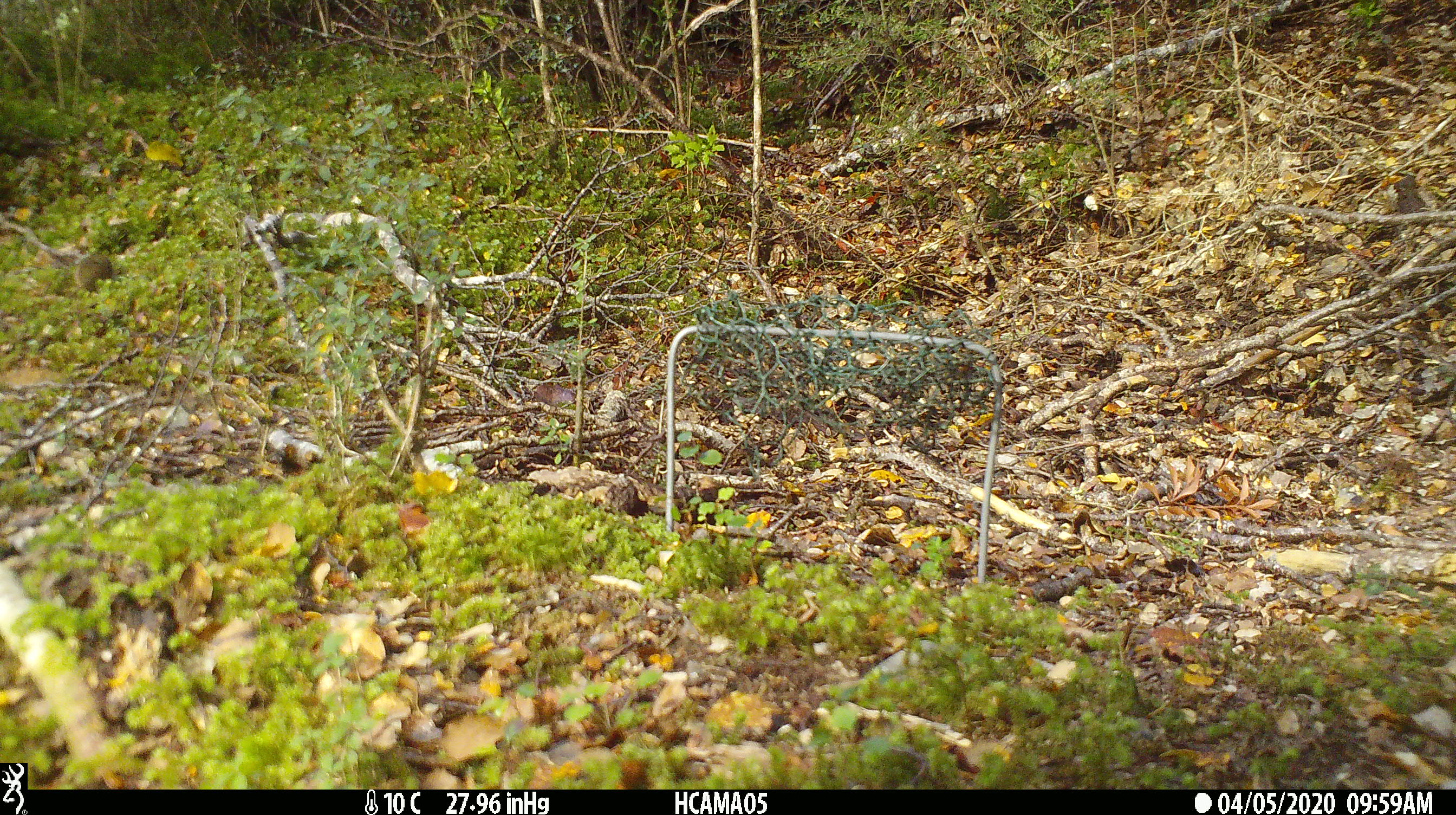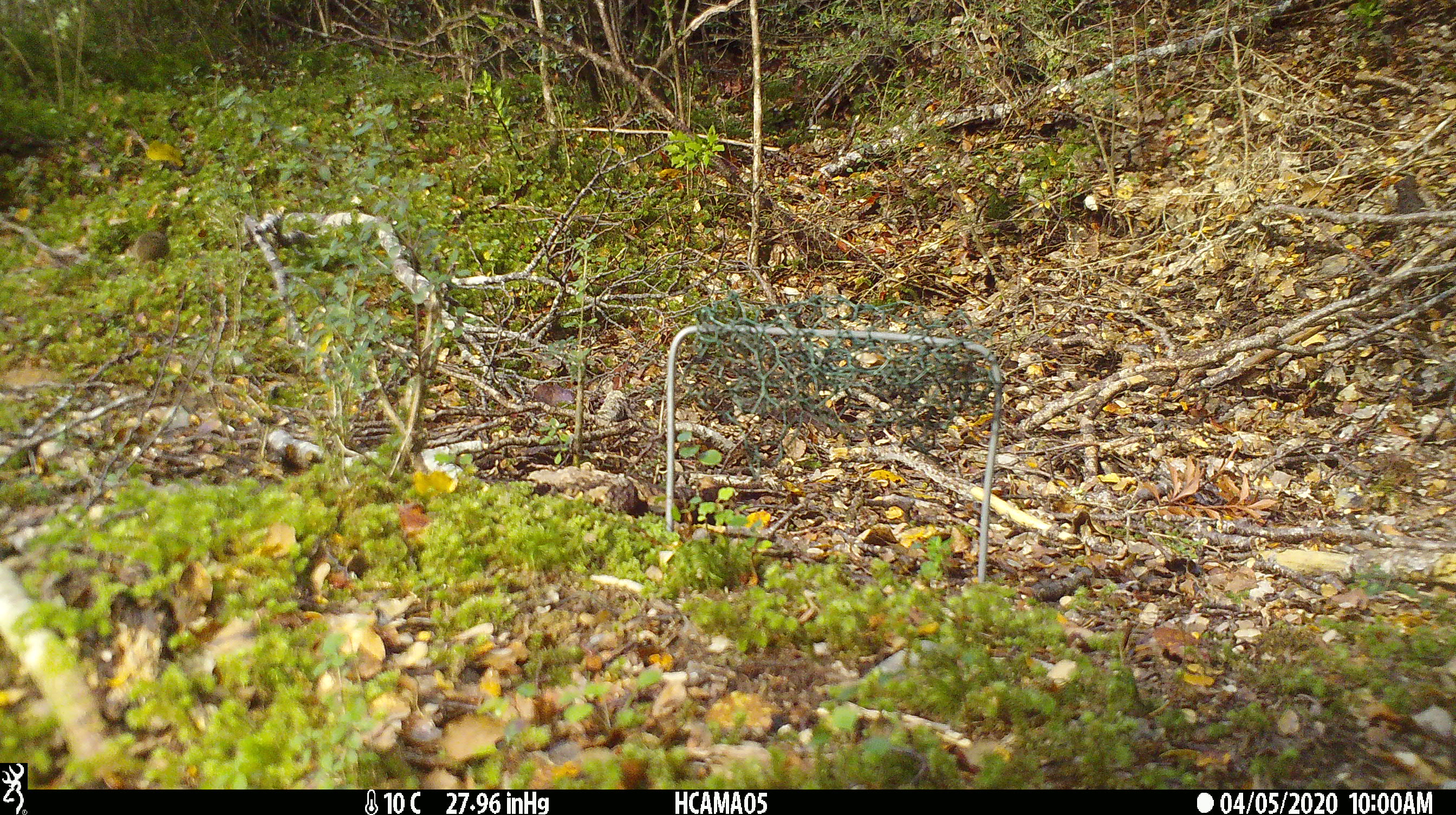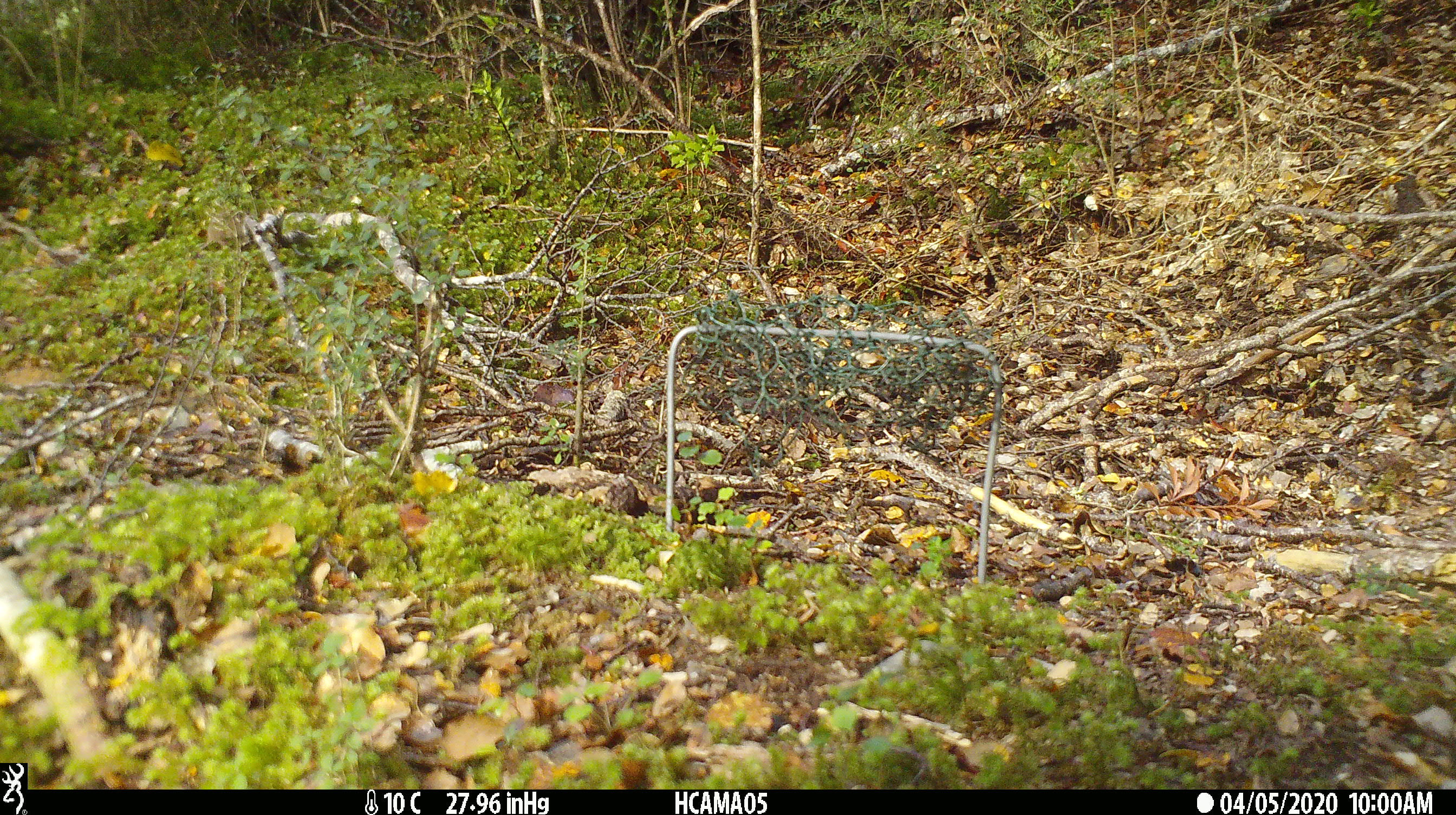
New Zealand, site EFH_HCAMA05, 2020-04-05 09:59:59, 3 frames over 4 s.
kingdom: Animalia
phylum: Chordata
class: Mammalia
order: Rodentia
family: Muridae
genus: Mus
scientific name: Mus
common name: mouse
Mouse (Mus).